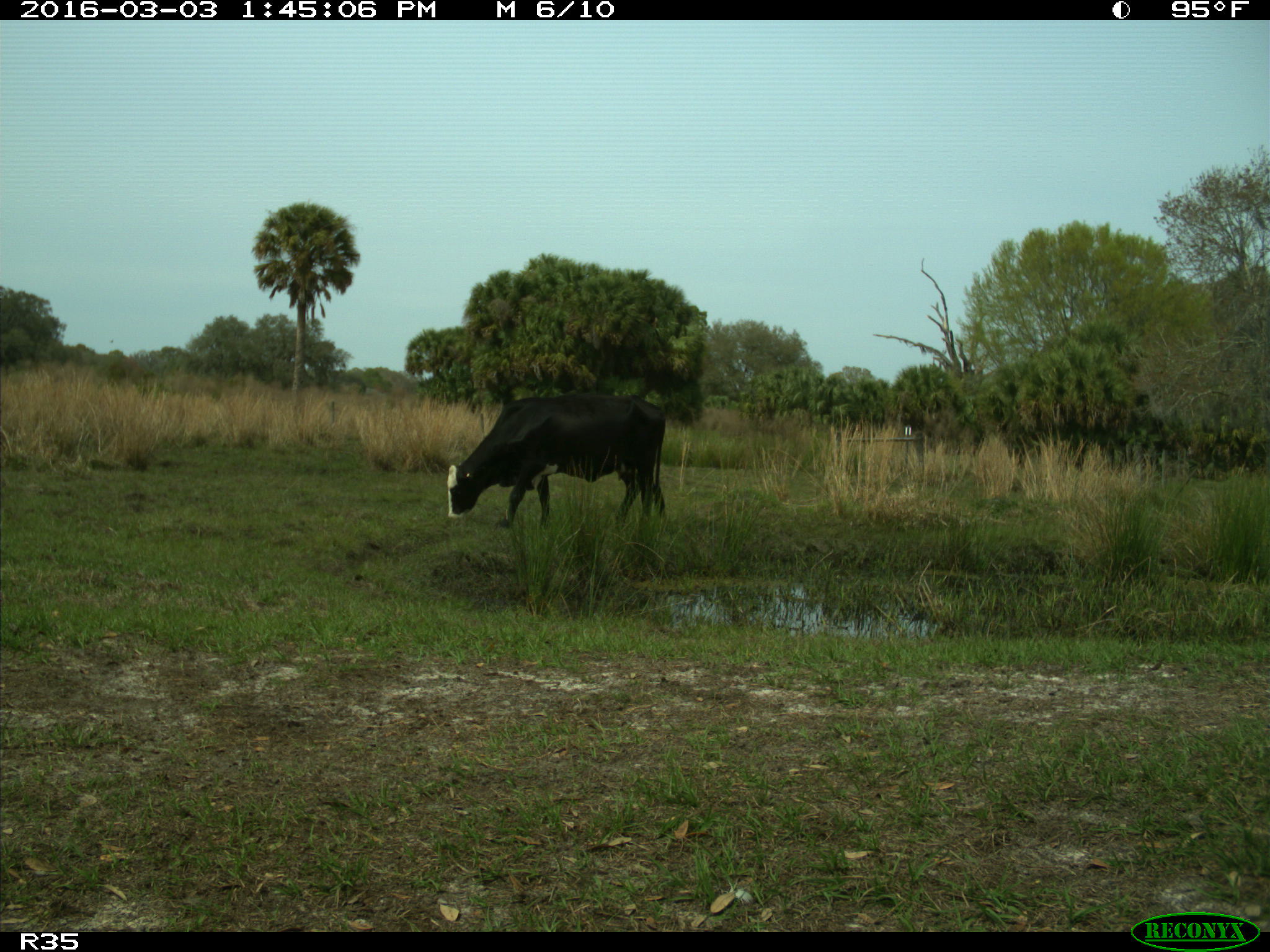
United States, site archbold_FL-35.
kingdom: Animalia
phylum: Chordata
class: Mammalia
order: Artiodactyla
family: Bovidae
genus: Bos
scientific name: Bos taurus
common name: domestic cow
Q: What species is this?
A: Bos taurus (domestic cow).